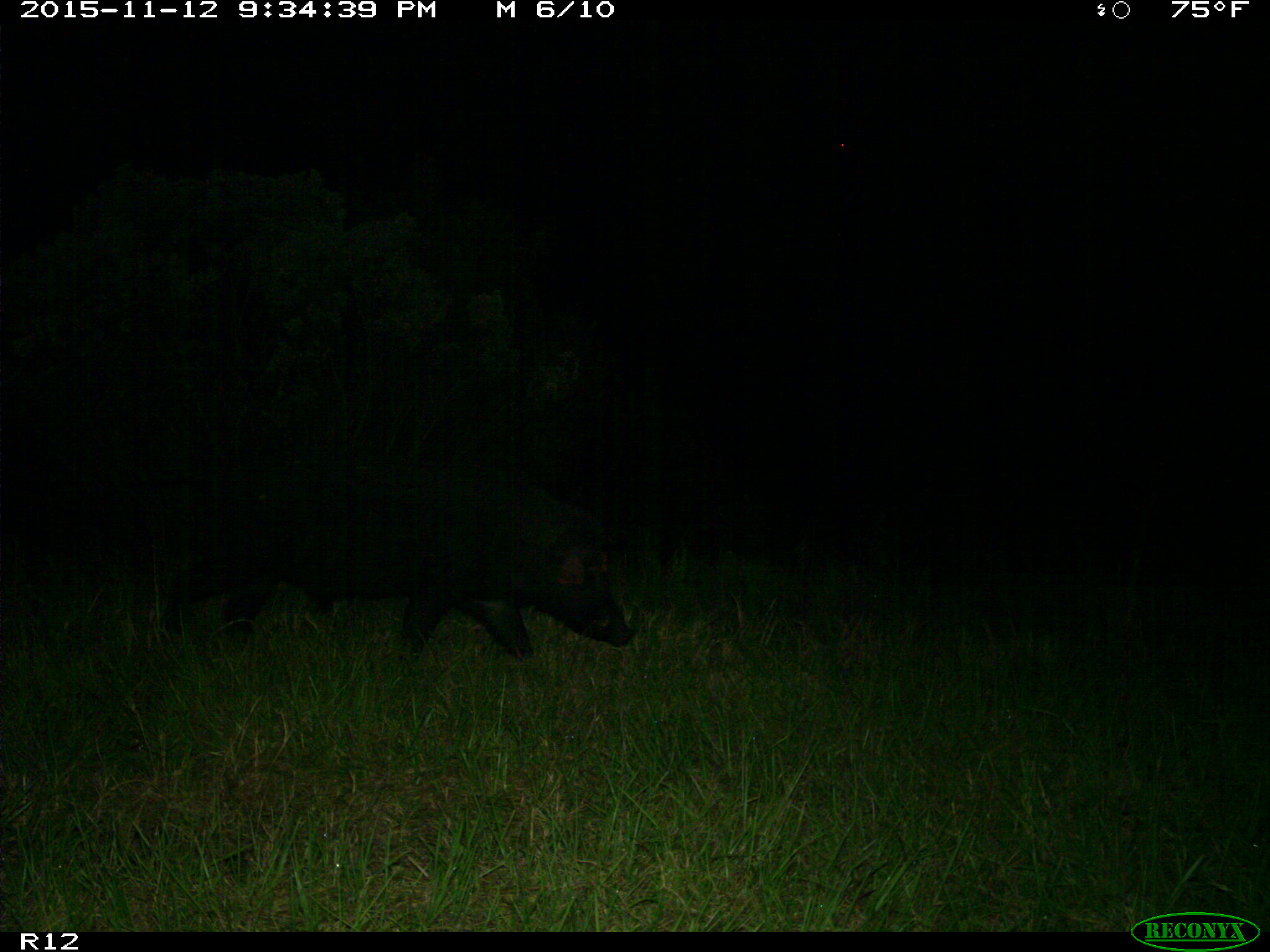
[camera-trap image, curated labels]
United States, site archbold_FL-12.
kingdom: Animalia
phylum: Chordata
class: Mammalia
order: Artiodactyla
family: Suidae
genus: Sus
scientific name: Sus scrofa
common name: wild boar